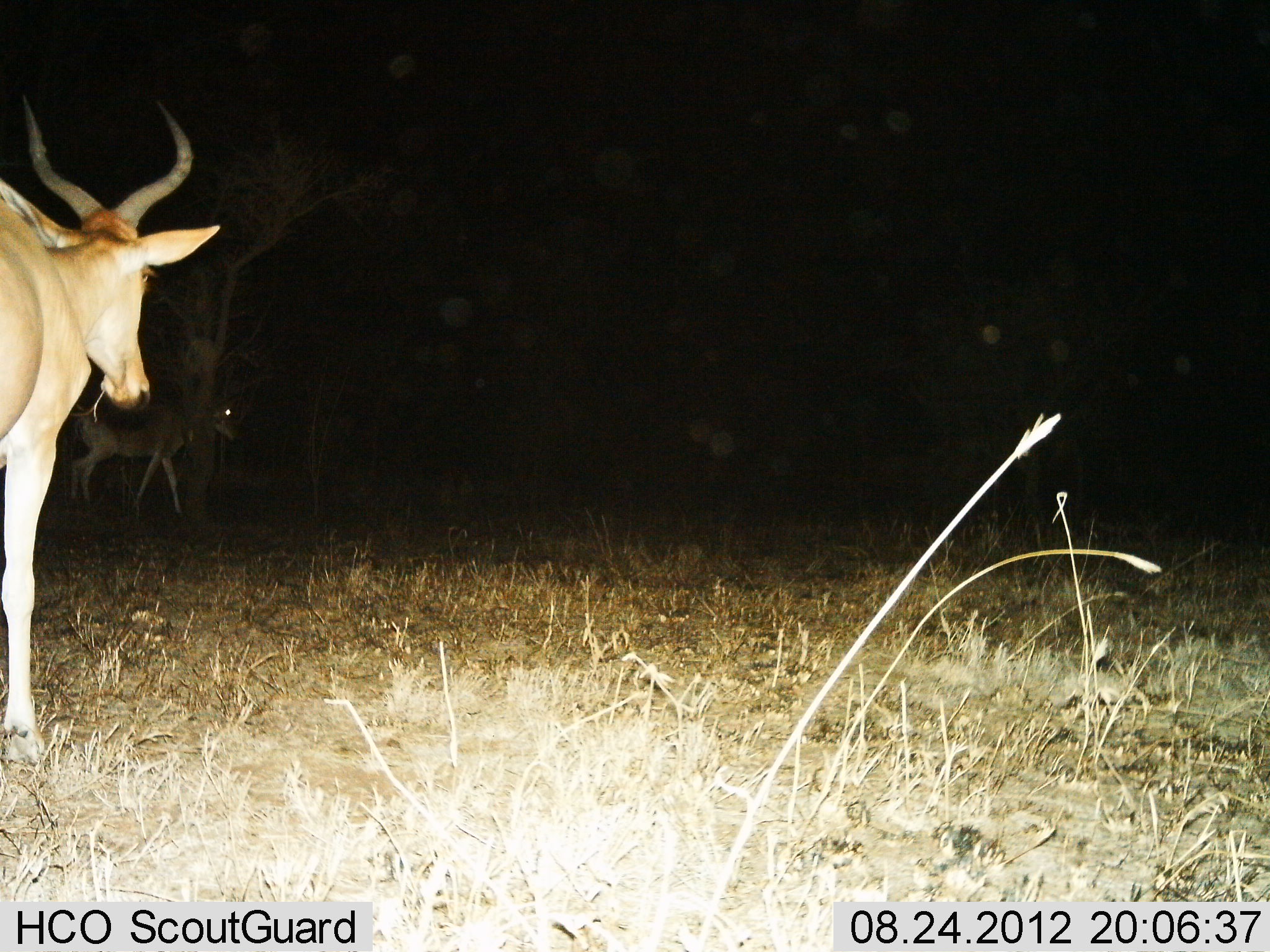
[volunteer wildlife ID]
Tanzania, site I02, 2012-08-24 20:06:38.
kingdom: Animalia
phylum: Chordata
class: Mammalia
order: Artiodactyla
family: Bovidae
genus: Alcelaphus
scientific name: Alcelaphus buselaphus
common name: hartebeest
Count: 2.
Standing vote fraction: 90%.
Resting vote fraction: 0%.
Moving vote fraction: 40%.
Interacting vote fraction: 0%.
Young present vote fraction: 0%.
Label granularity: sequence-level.